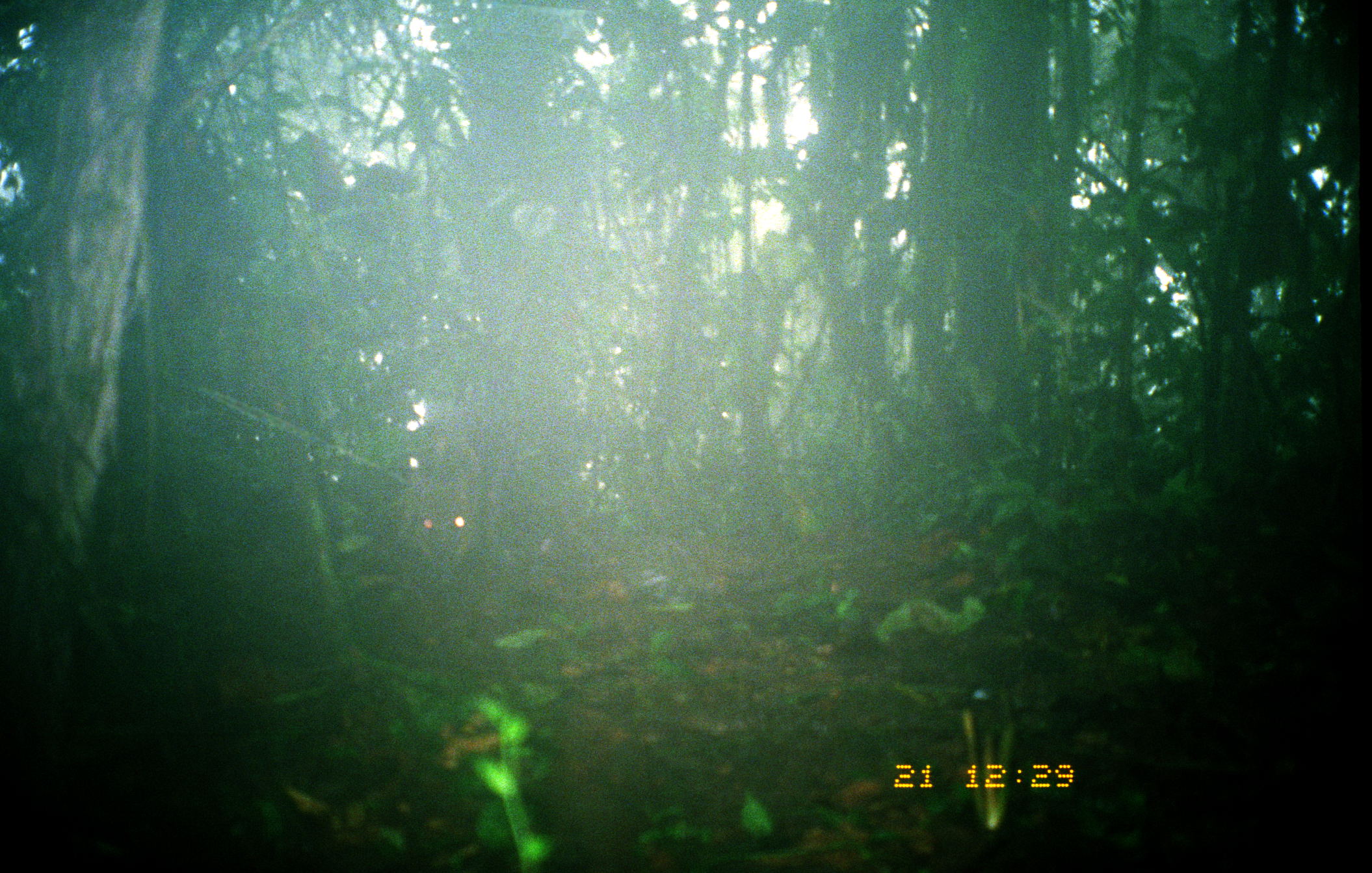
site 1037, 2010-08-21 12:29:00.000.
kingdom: Animalia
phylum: Chordata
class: Mammalia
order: Artiodactyla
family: Tayassuidae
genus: Pecari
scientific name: Pecari tajacu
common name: collared peccary